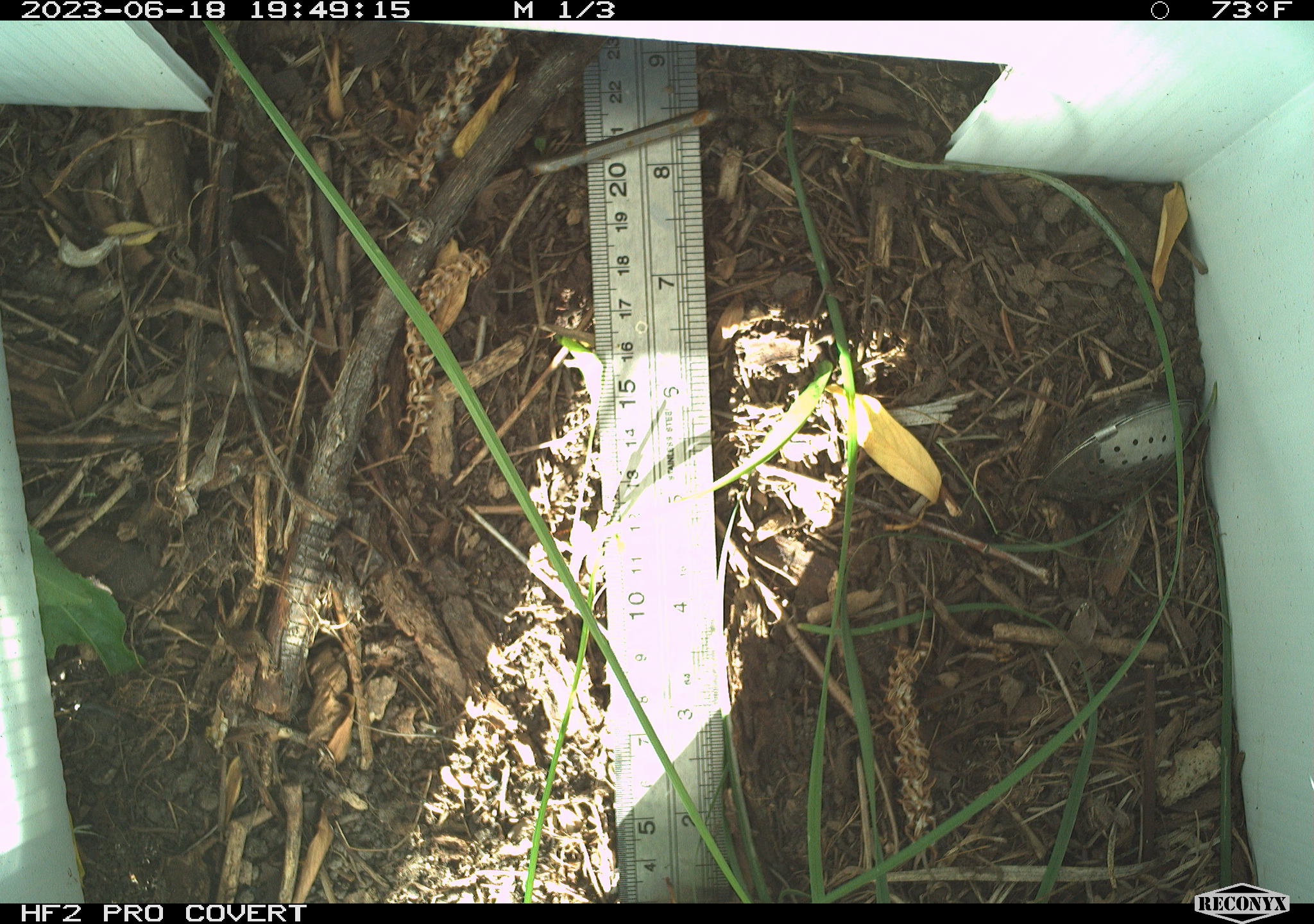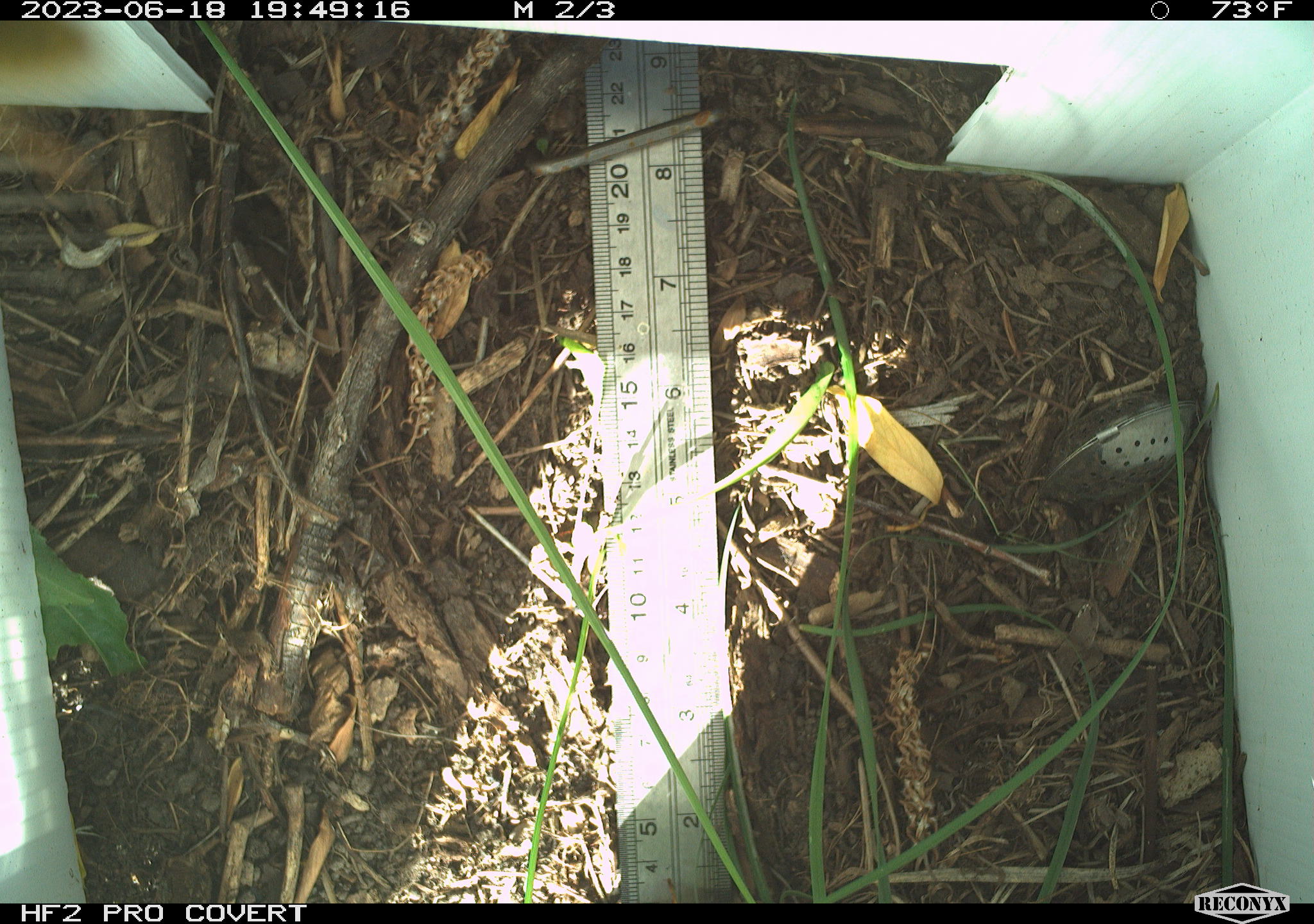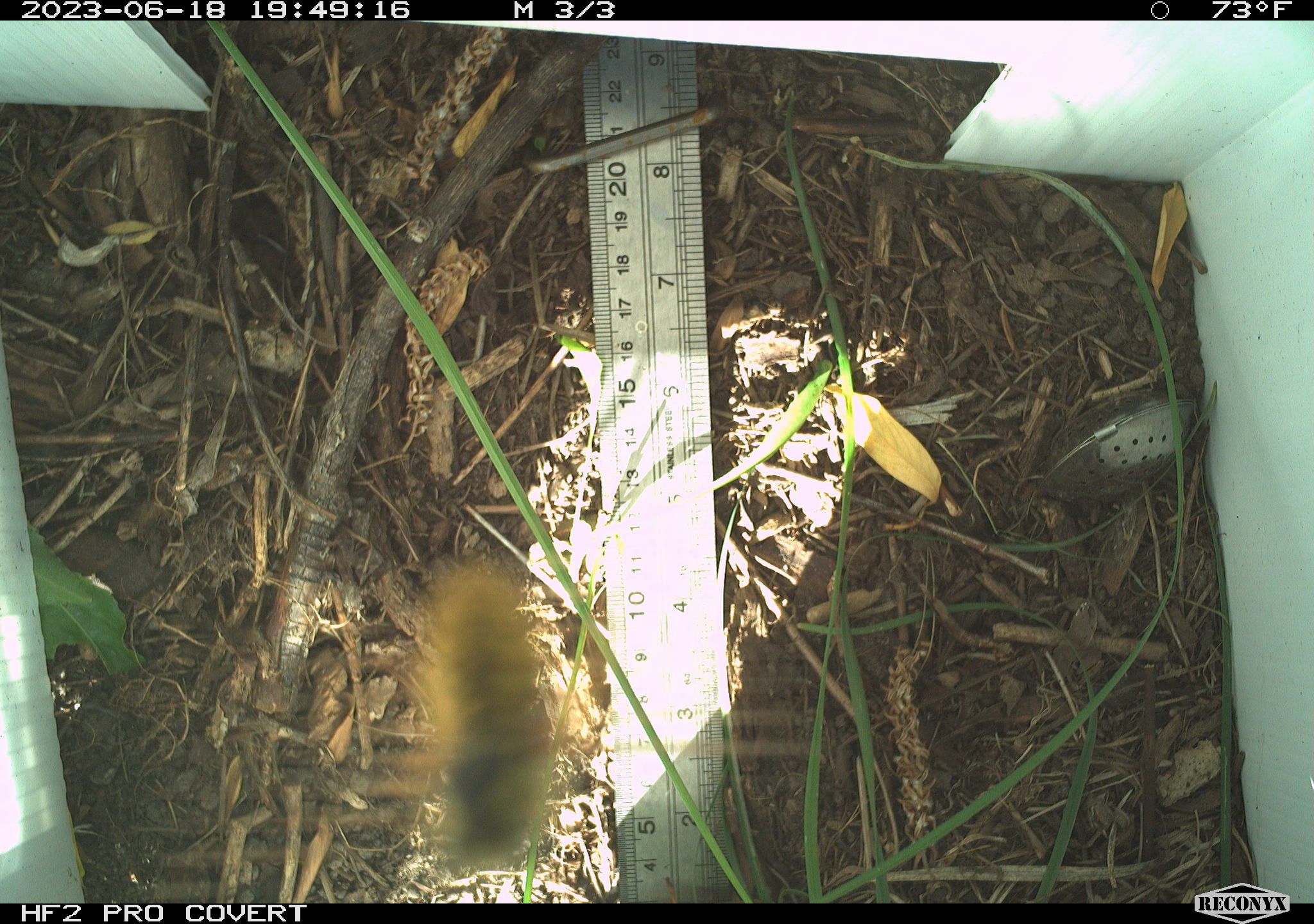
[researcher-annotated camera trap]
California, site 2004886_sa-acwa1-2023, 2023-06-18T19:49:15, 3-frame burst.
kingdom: Animalia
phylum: Arthropoda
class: Insecta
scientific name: Insecta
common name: insect